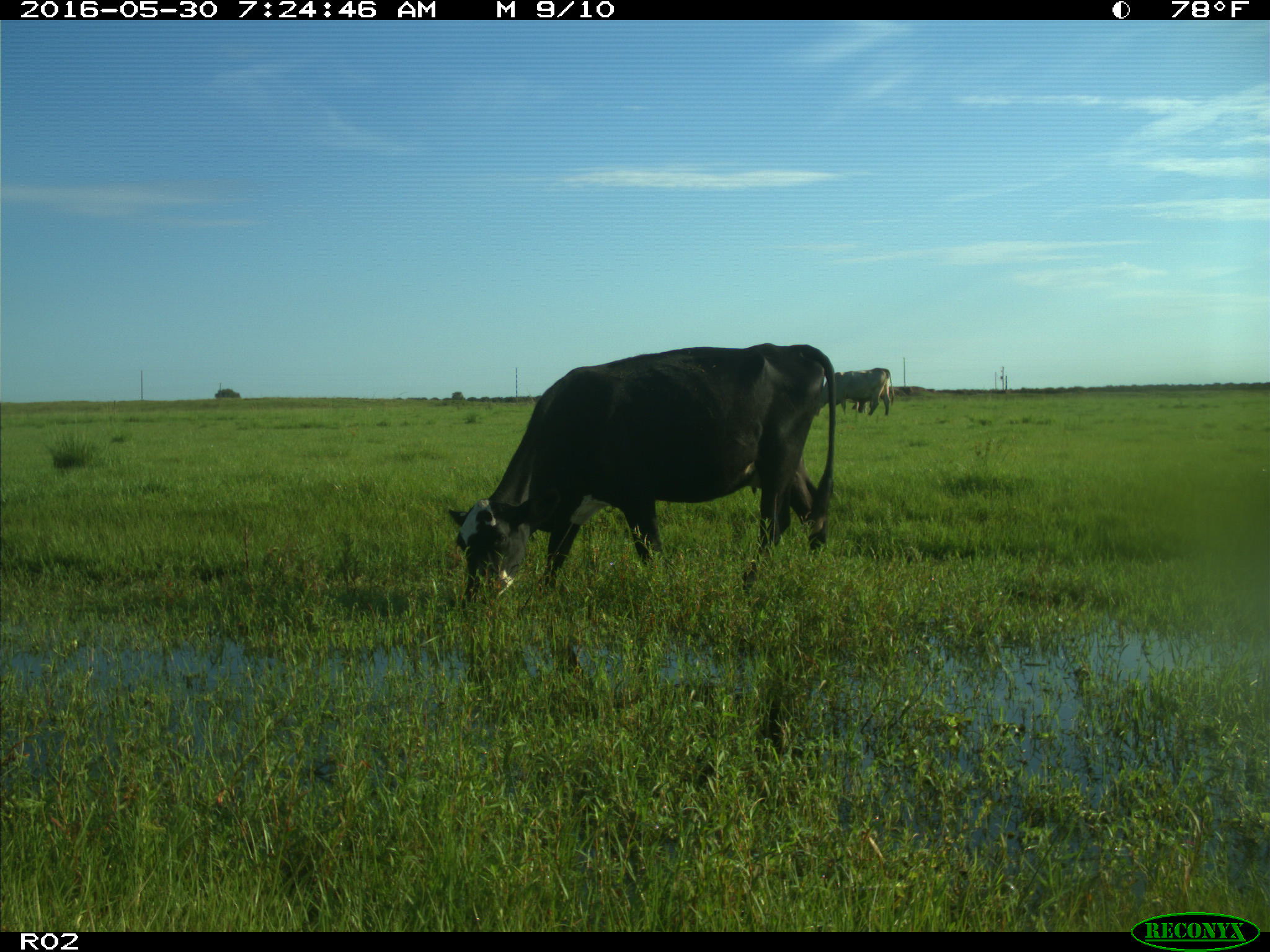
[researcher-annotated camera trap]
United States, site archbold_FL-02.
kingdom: Animalia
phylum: Chordata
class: Mammalia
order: Artiodactyla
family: Bovidae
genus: Bos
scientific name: Bos taurus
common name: domestic cow